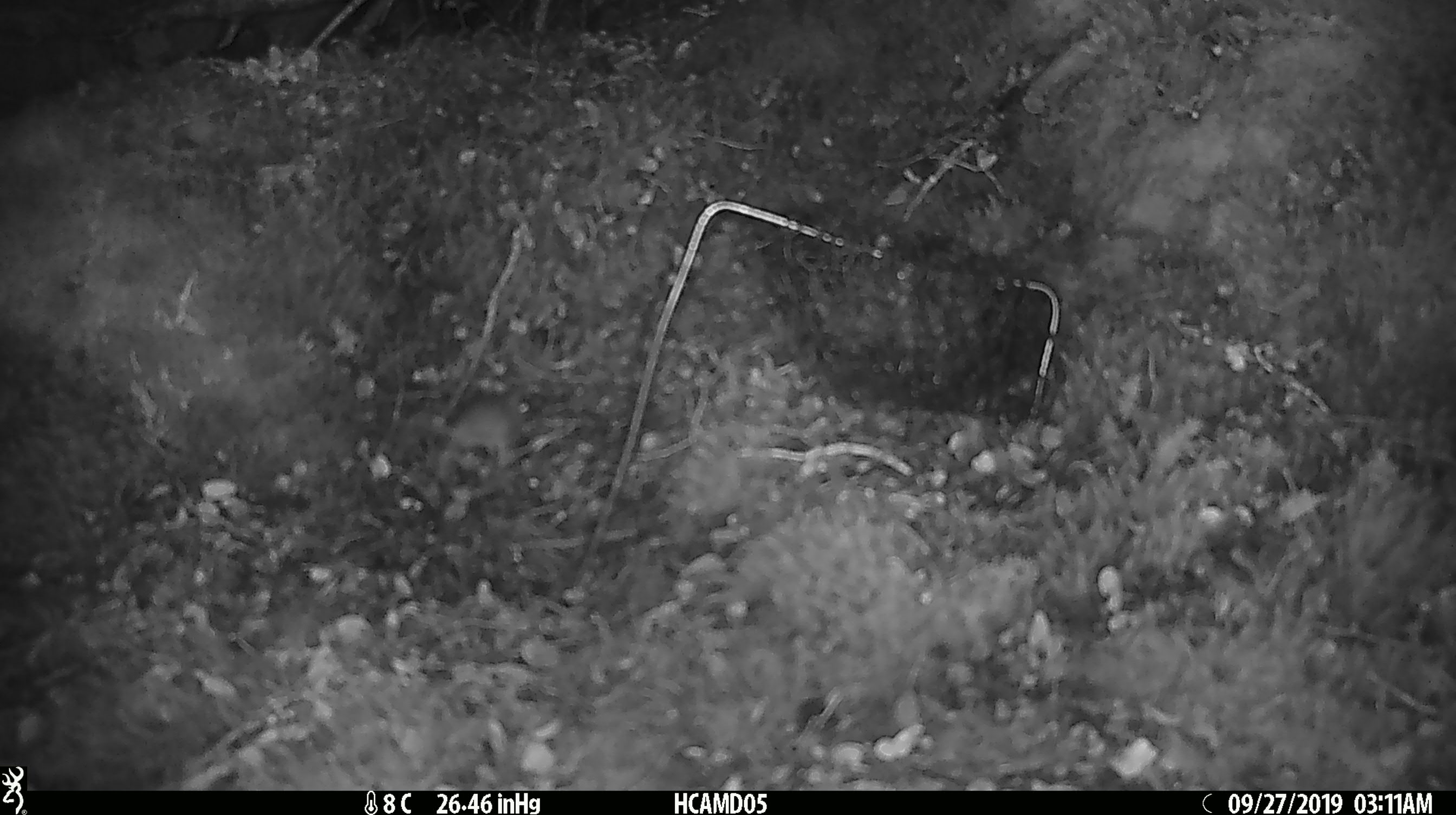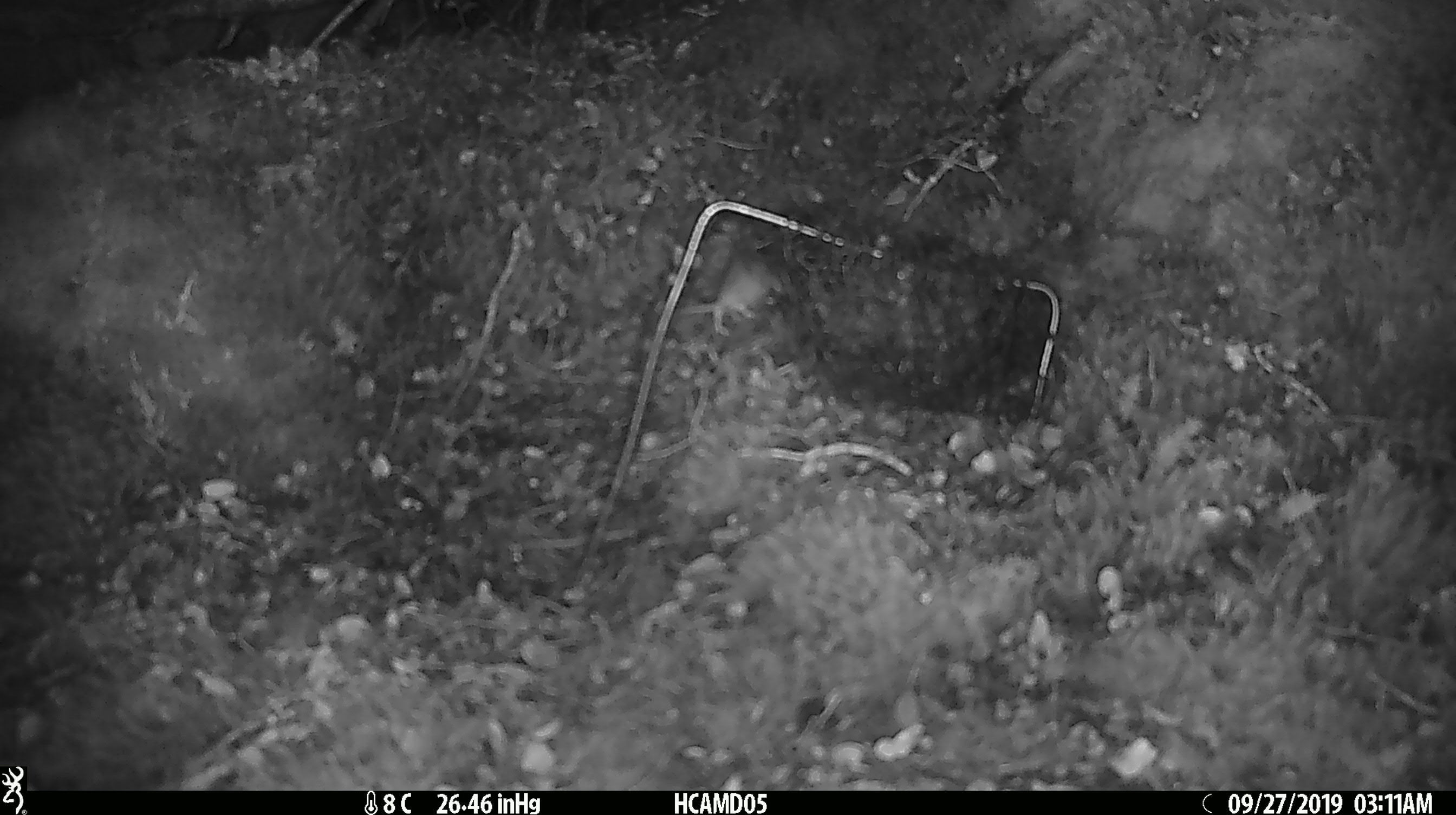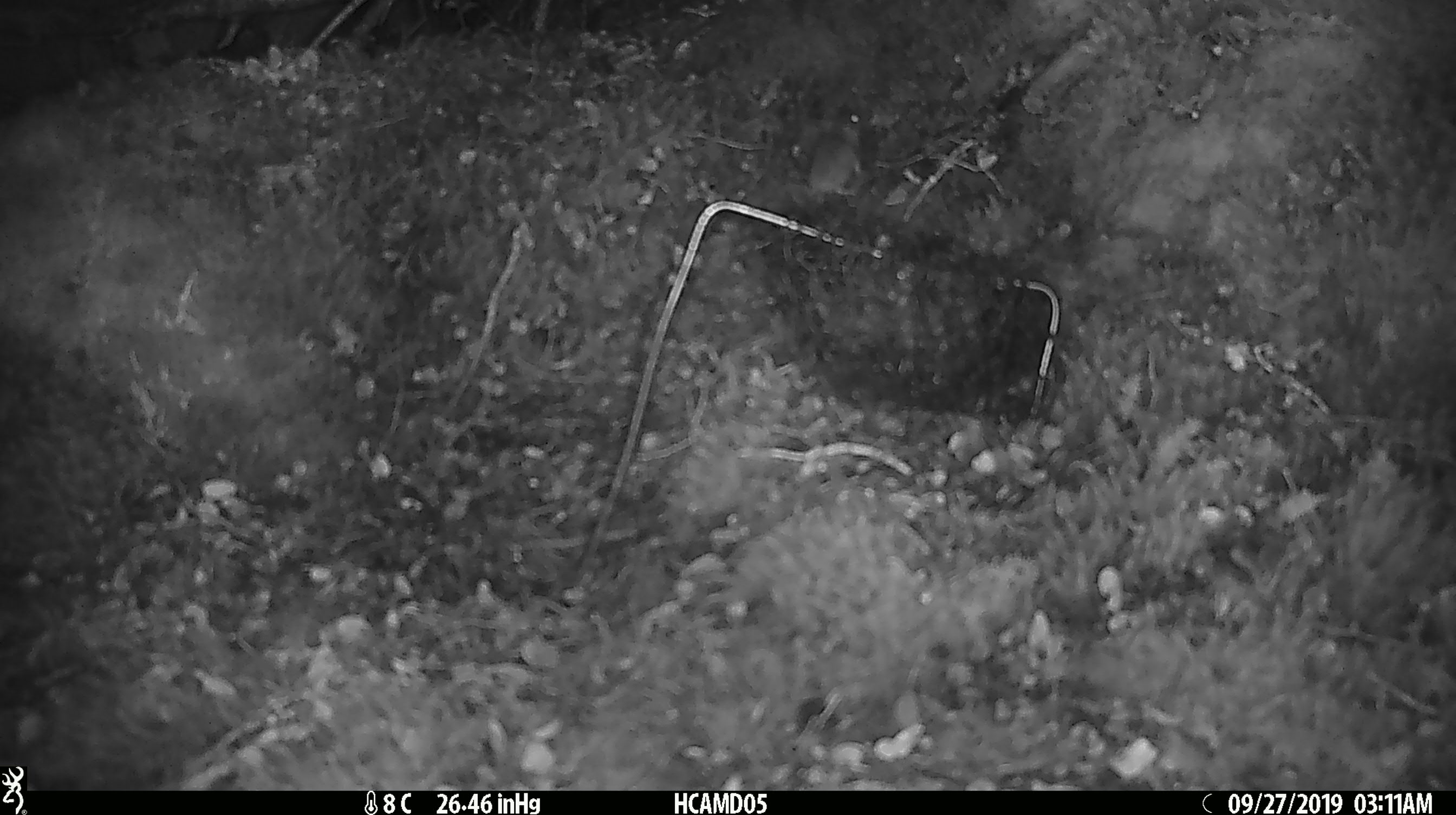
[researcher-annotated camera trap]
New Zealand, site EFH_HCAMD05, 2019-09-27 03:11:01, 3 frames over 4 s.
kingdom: Animalia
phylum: Chordata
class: Mammalia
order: Rodentia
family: Muridae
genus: Mus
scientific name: Mus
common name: mouse